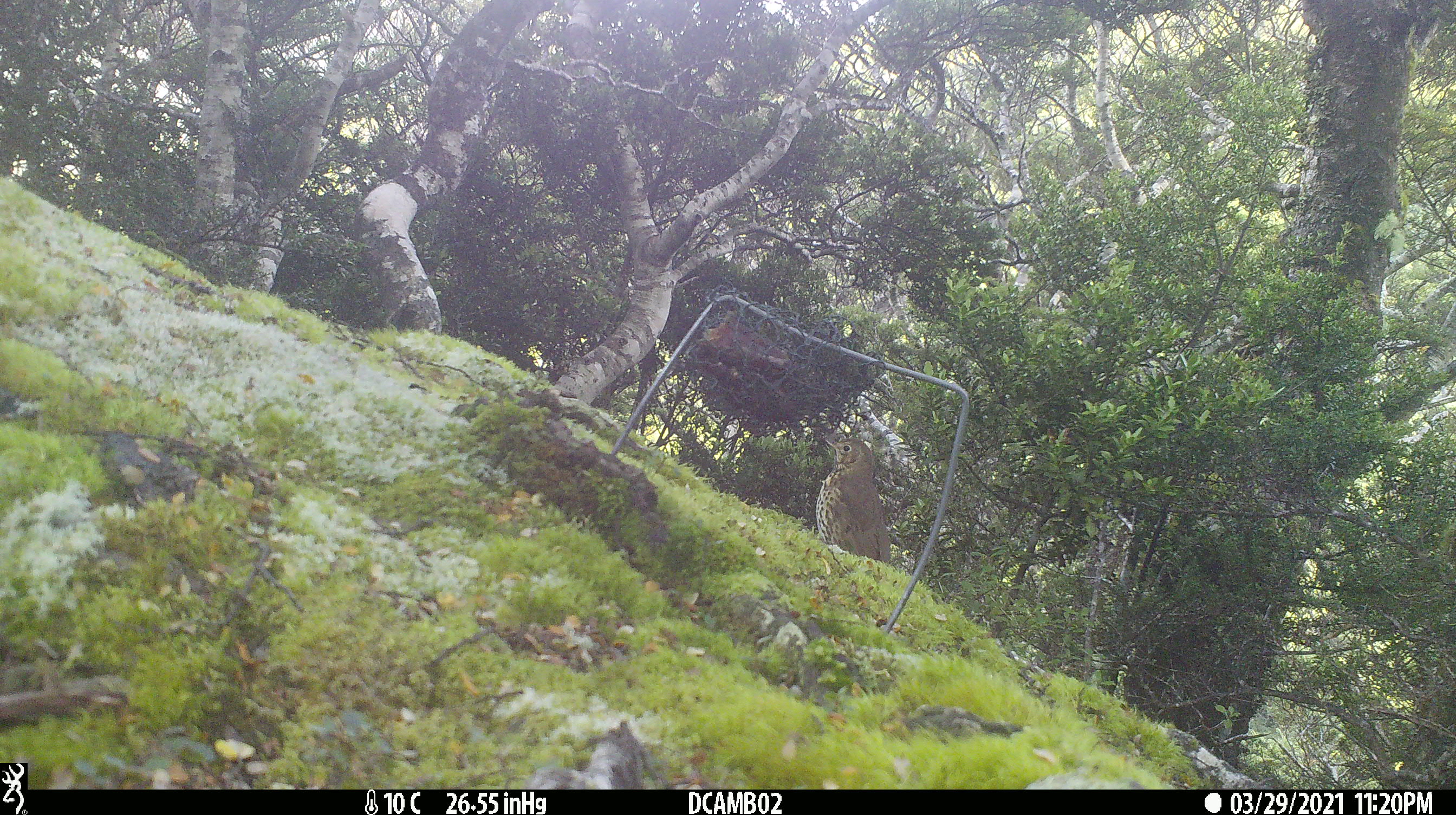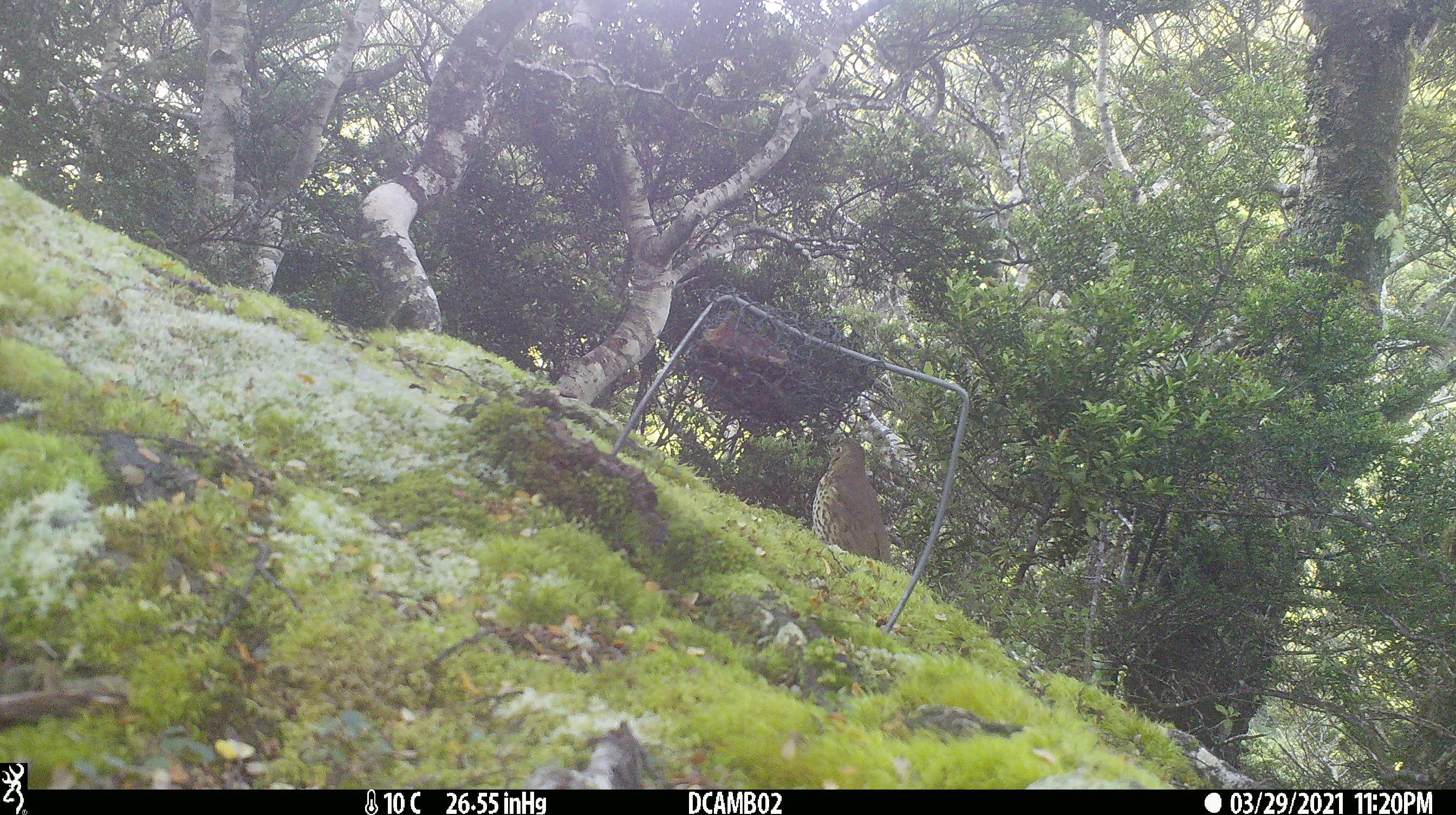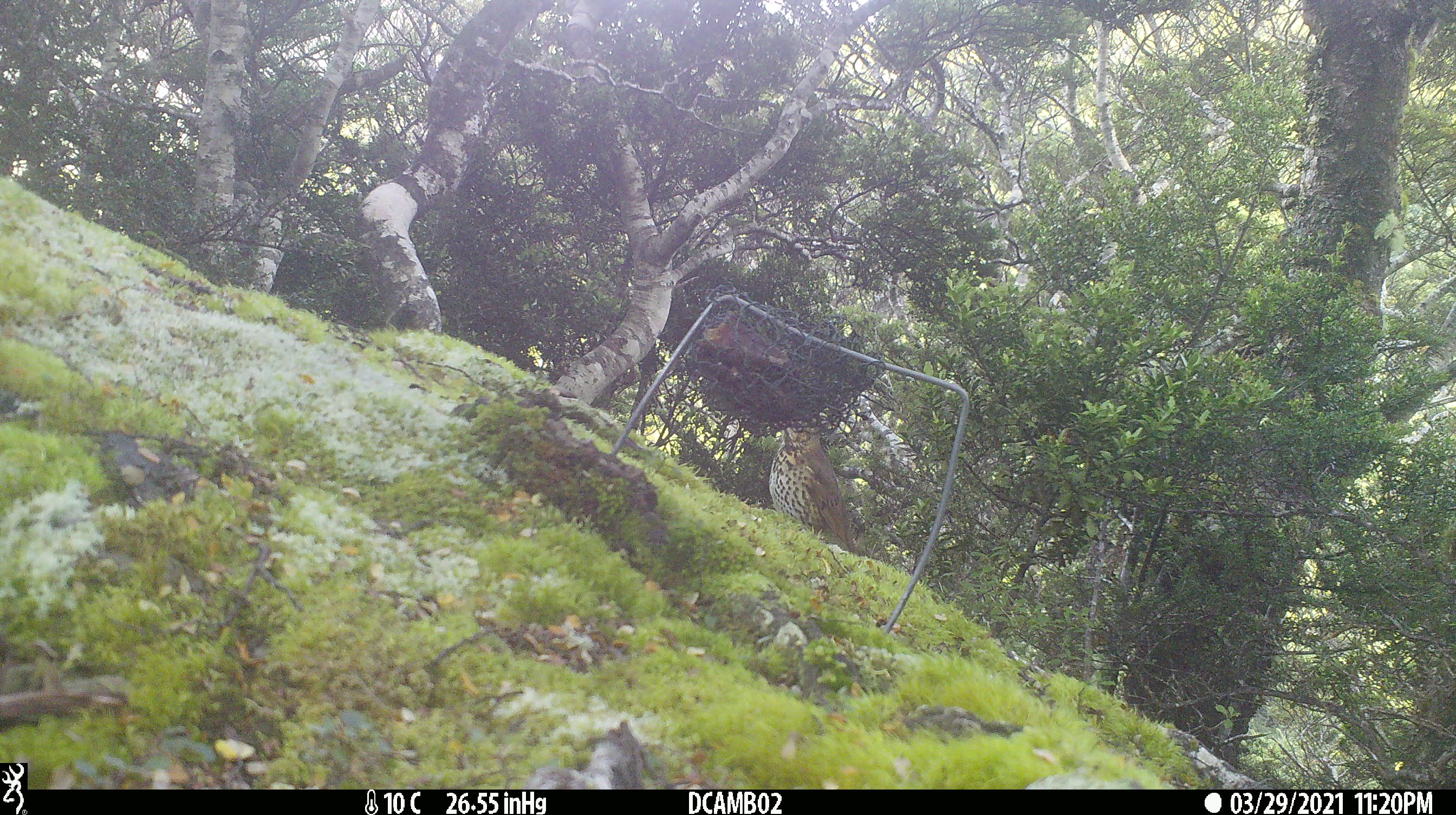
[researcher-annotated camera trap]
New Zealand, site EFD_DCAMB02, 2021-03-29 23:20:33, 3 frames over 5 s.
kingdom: Animalia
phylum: Chordata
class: Aves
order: Passeriformes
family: Turdidae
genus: Turdus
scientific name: Turdus philomelos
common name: song thrush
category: thrush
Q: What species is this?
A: Thrush (song thrush) (Turdus philomelos).